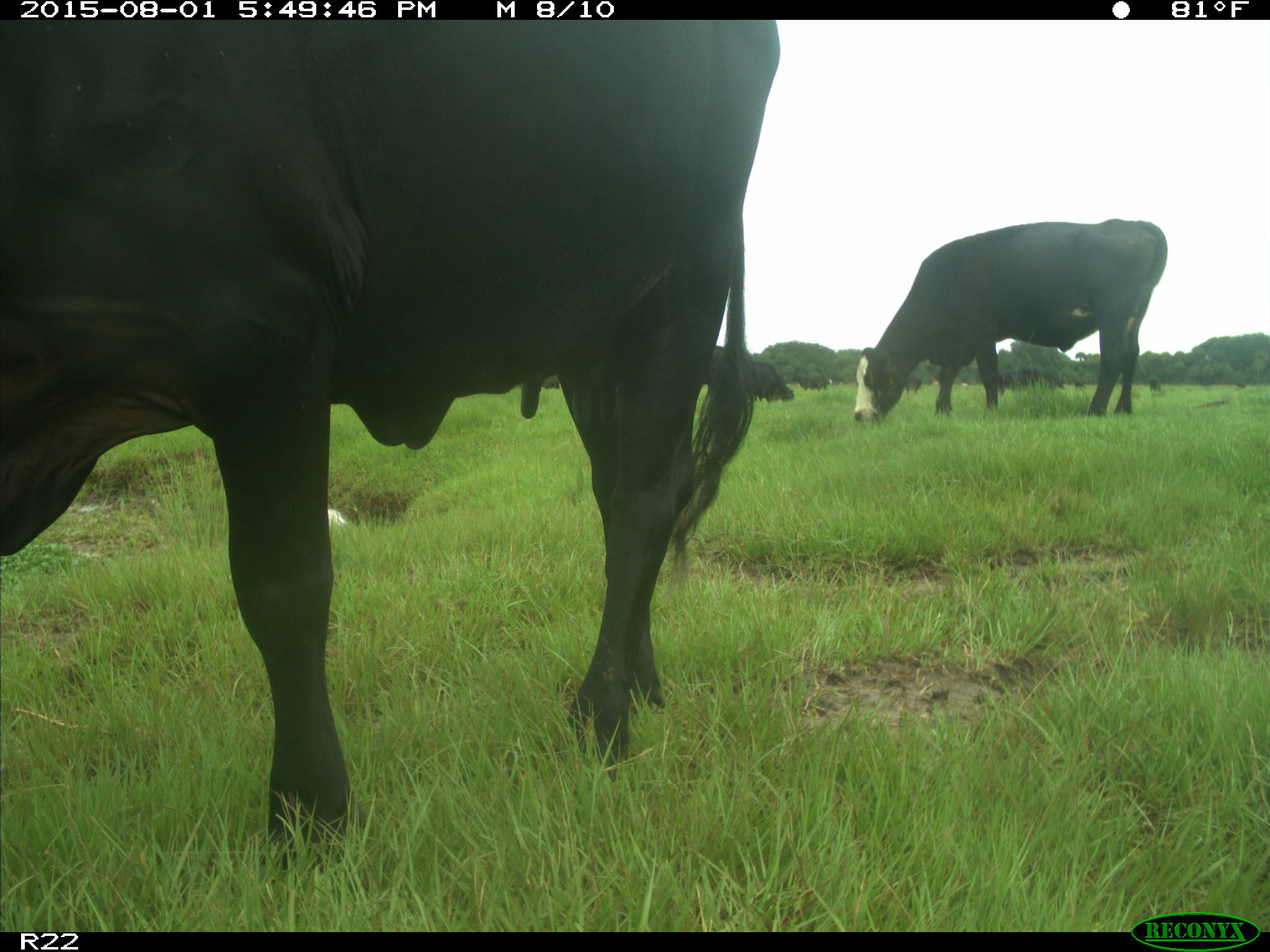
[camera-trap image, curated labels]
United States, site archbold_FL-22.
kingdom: Animalia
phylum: Chordata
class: Mammalia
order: Artiodactyla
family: Bovidae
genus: Bos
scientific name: Bos taurus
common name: domestic cow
Bos taurus (domestic cow).